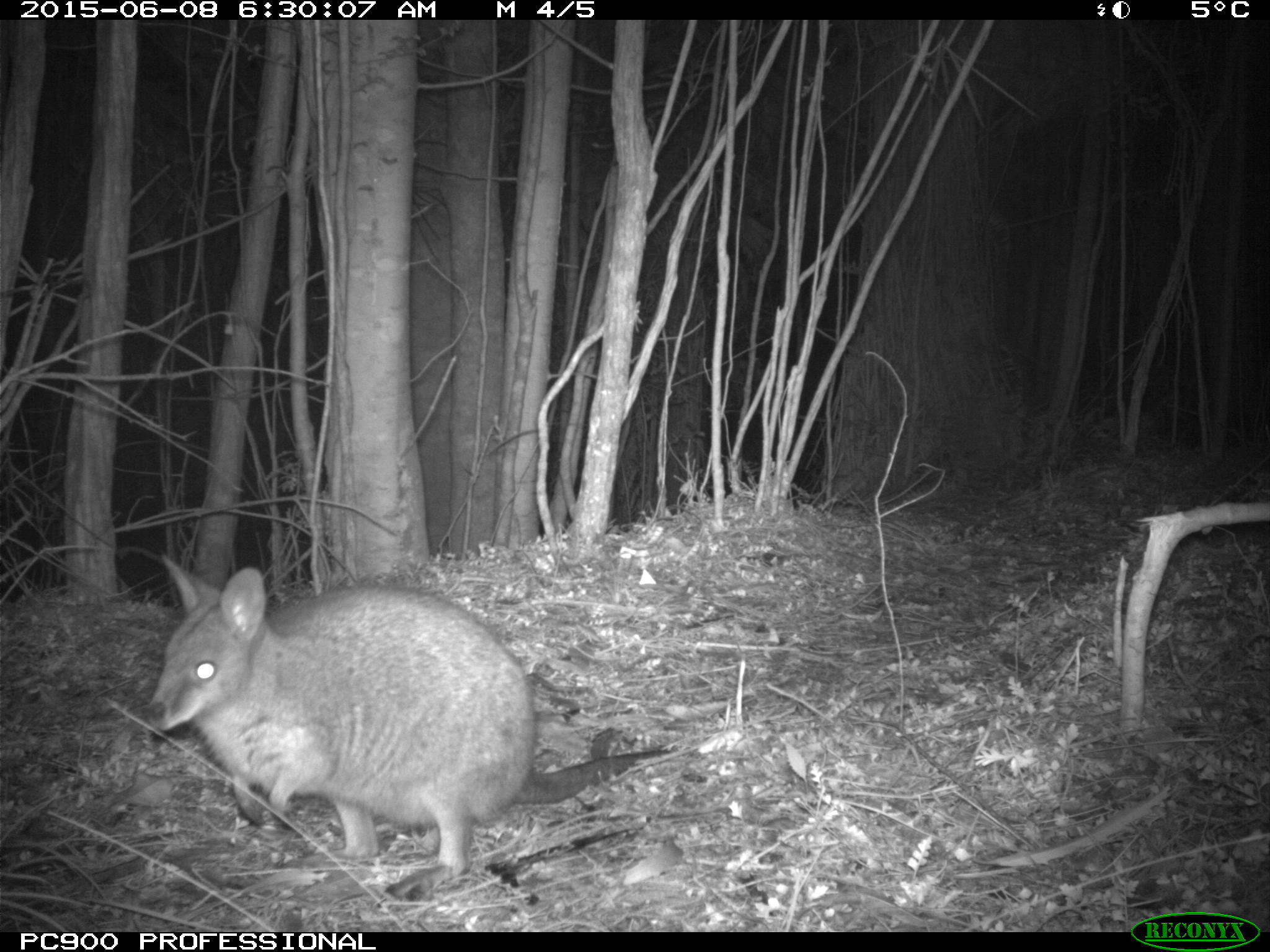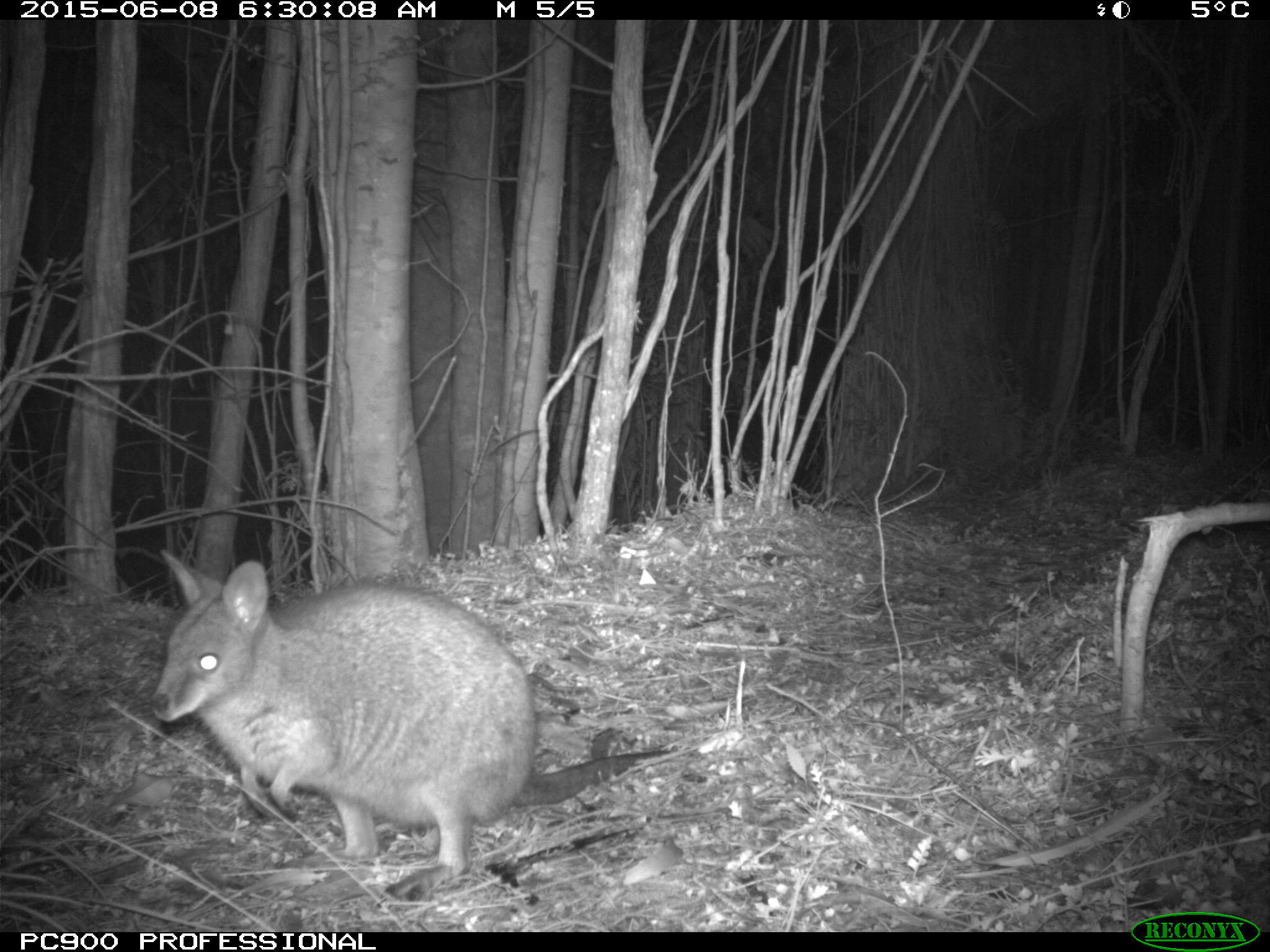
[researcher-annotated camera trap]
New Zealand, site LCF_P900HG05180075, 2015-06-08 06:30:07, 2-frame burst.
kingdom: Animalia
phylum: Chordata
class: Mammalia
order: Diprotodontia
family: Macropodidae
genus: Notamacropus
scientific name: Notamacropus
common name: wallaby